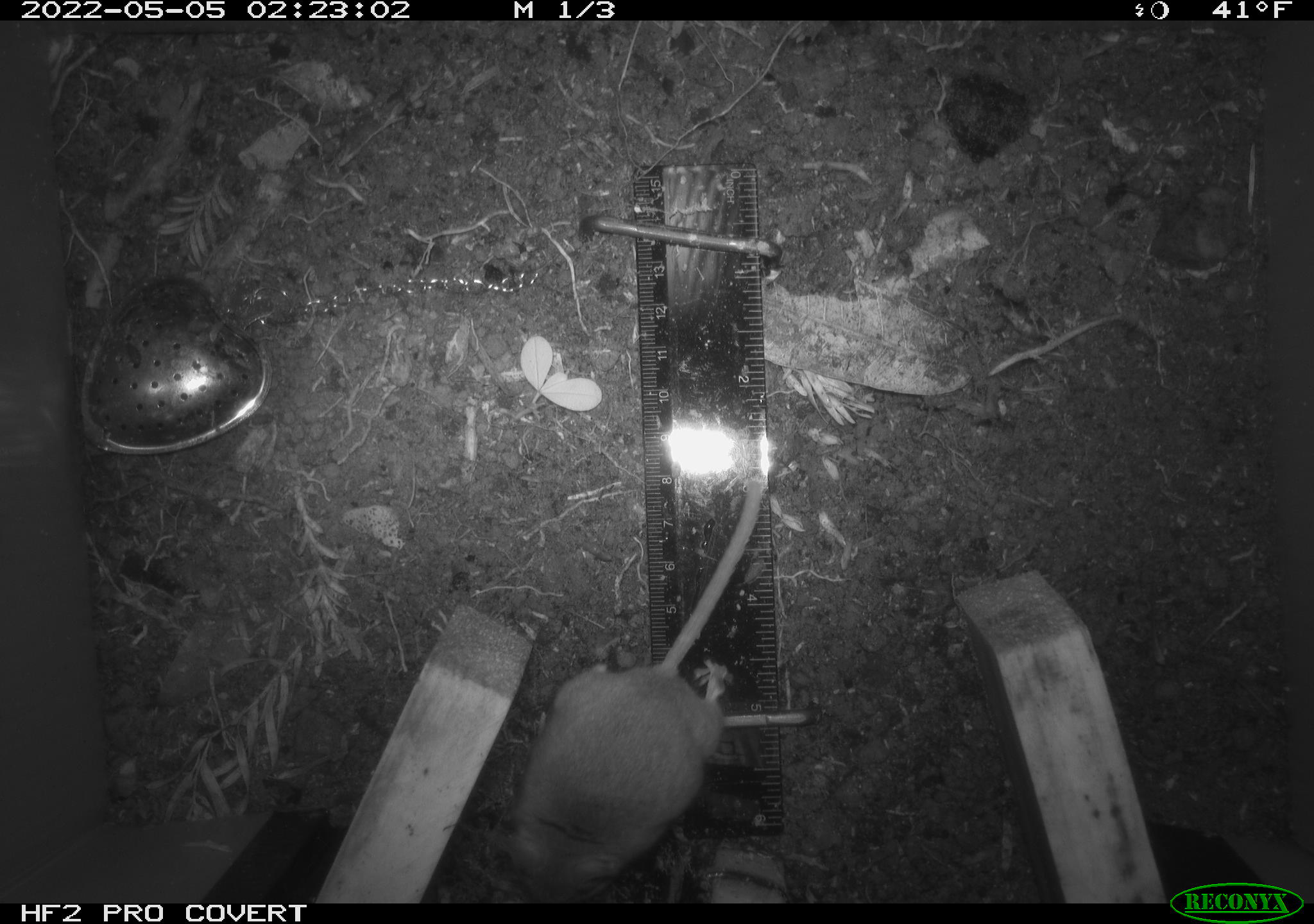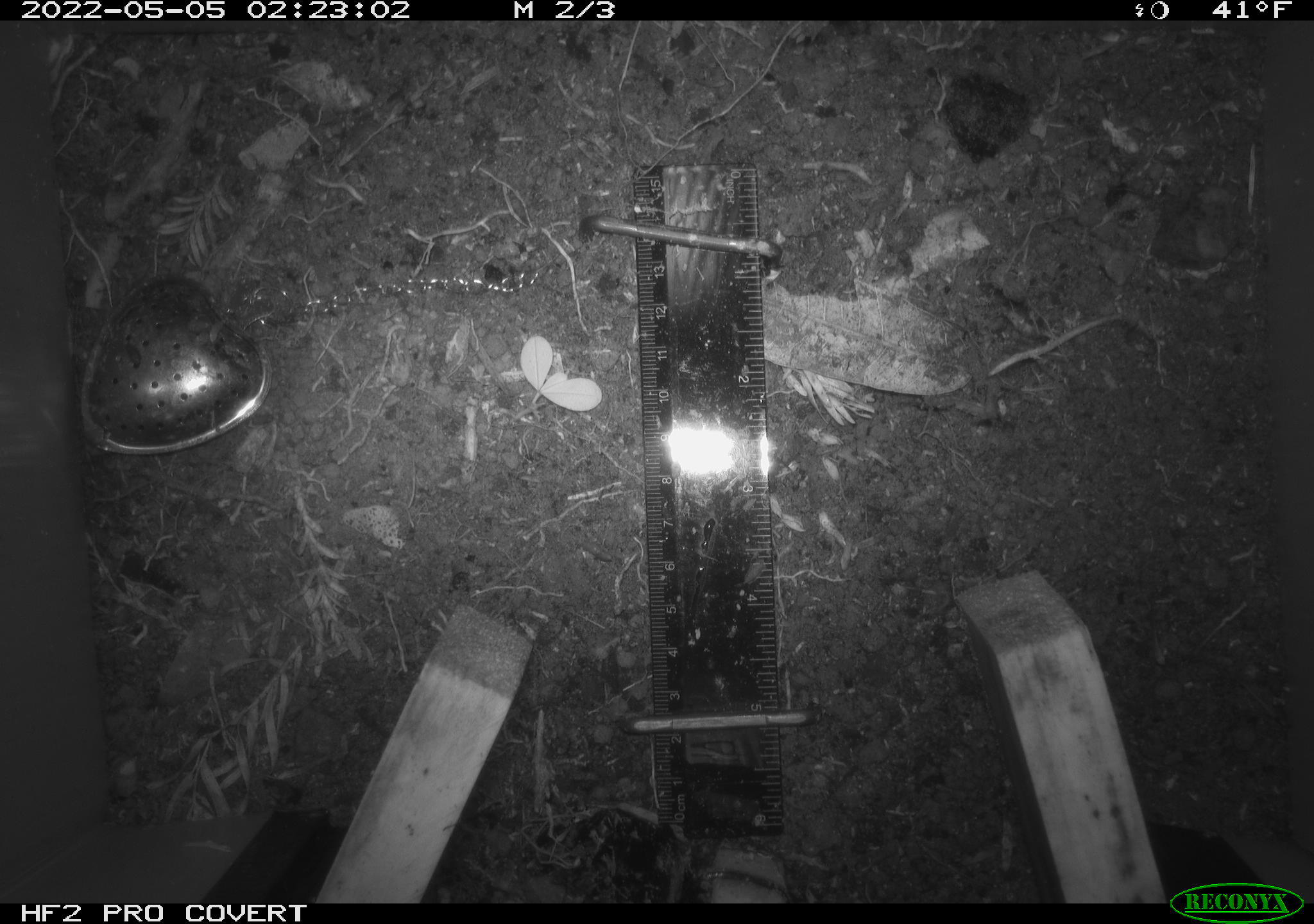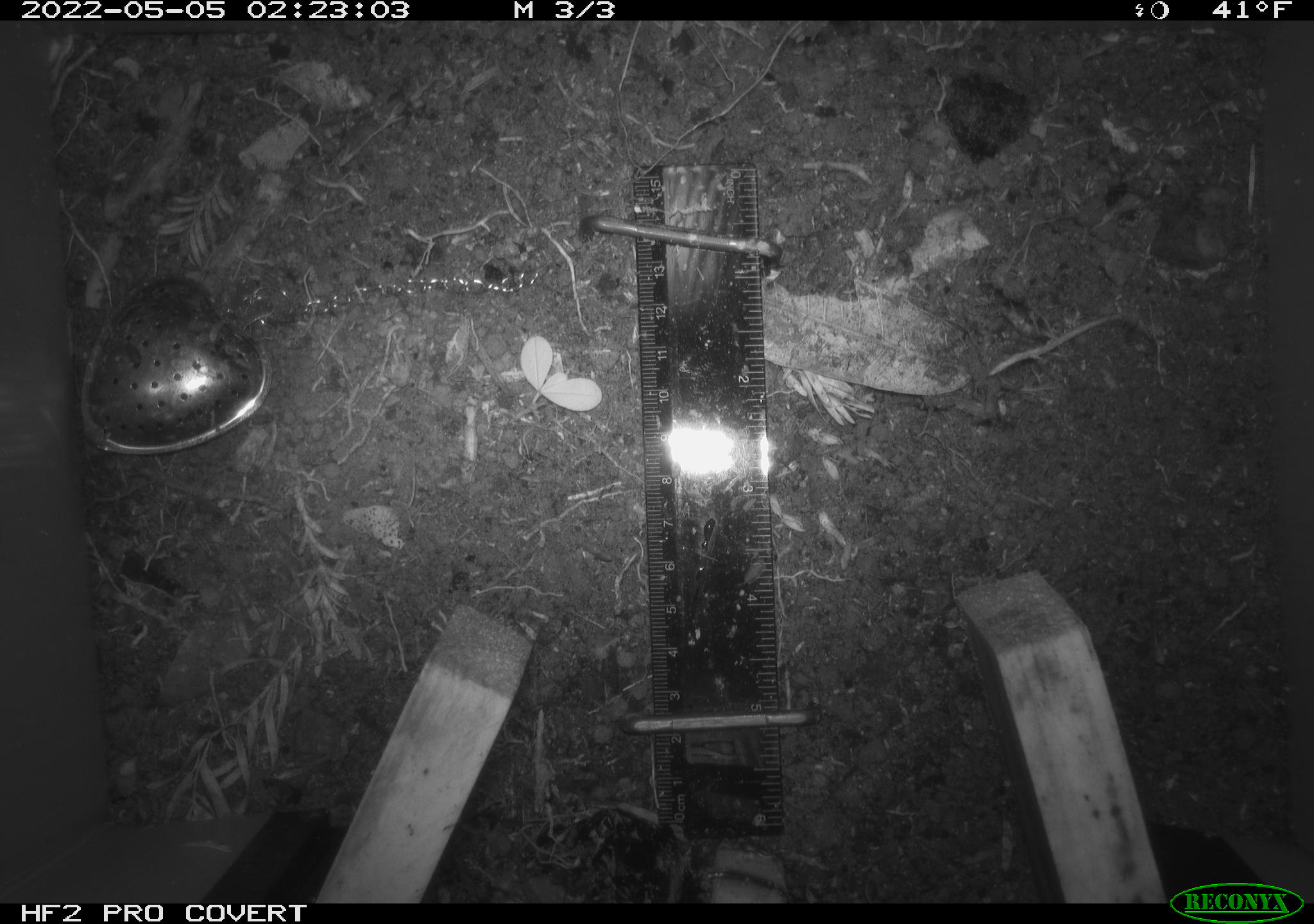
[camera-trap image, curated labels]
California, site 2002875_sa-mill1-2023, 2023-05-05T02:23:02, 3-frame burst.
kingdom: Animalia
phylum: Chordata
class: Mammalia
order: Rodentia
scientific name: Rodentia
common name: mouse species